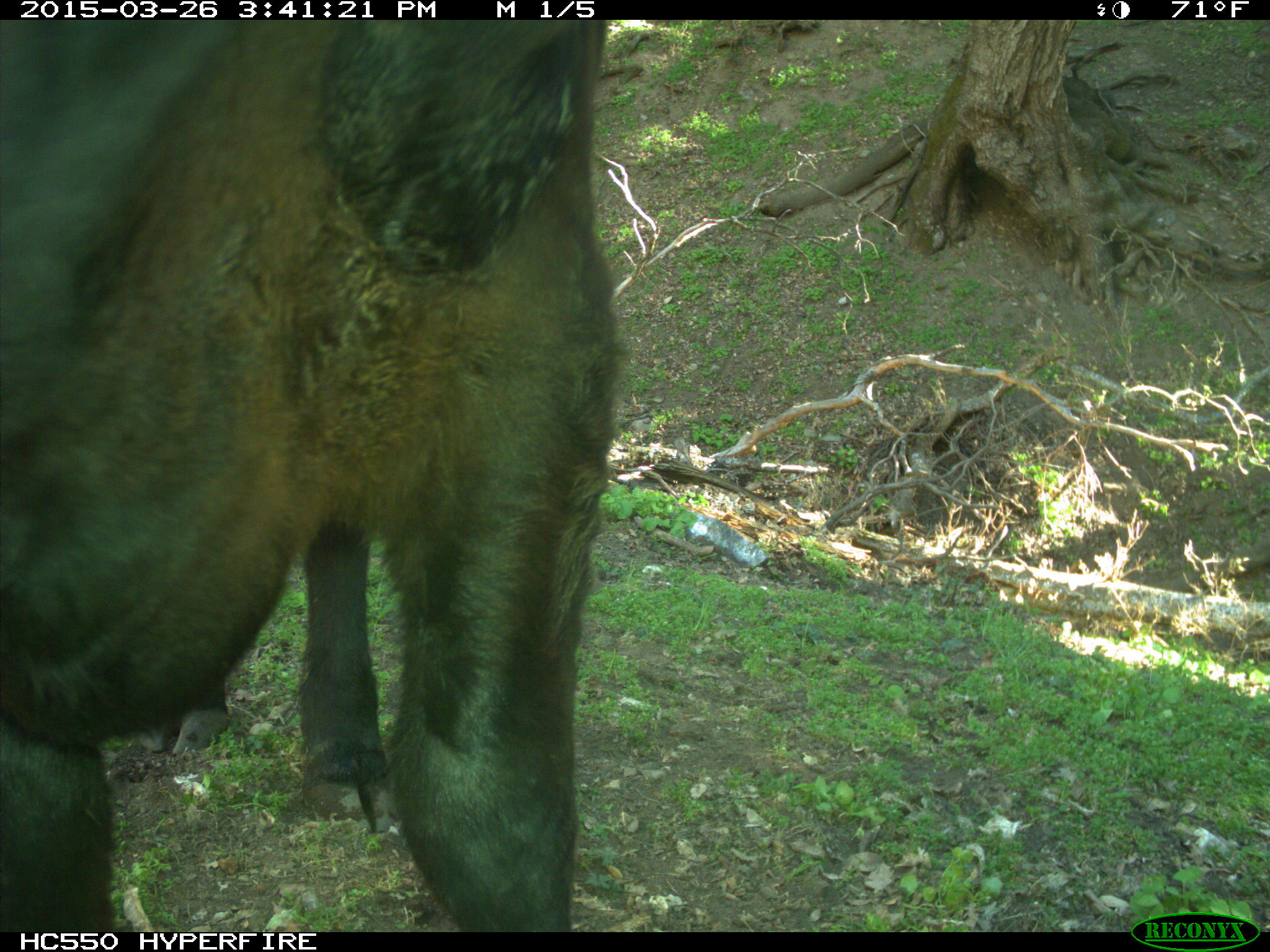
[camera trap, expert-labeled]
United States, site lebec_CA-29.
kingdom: Animalia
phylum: Chordata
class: Mammalia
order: Artiodactyla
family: Bovidae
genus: Bos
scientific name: Bos taurus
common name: domestic cow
Bos taurus (domestic cow).